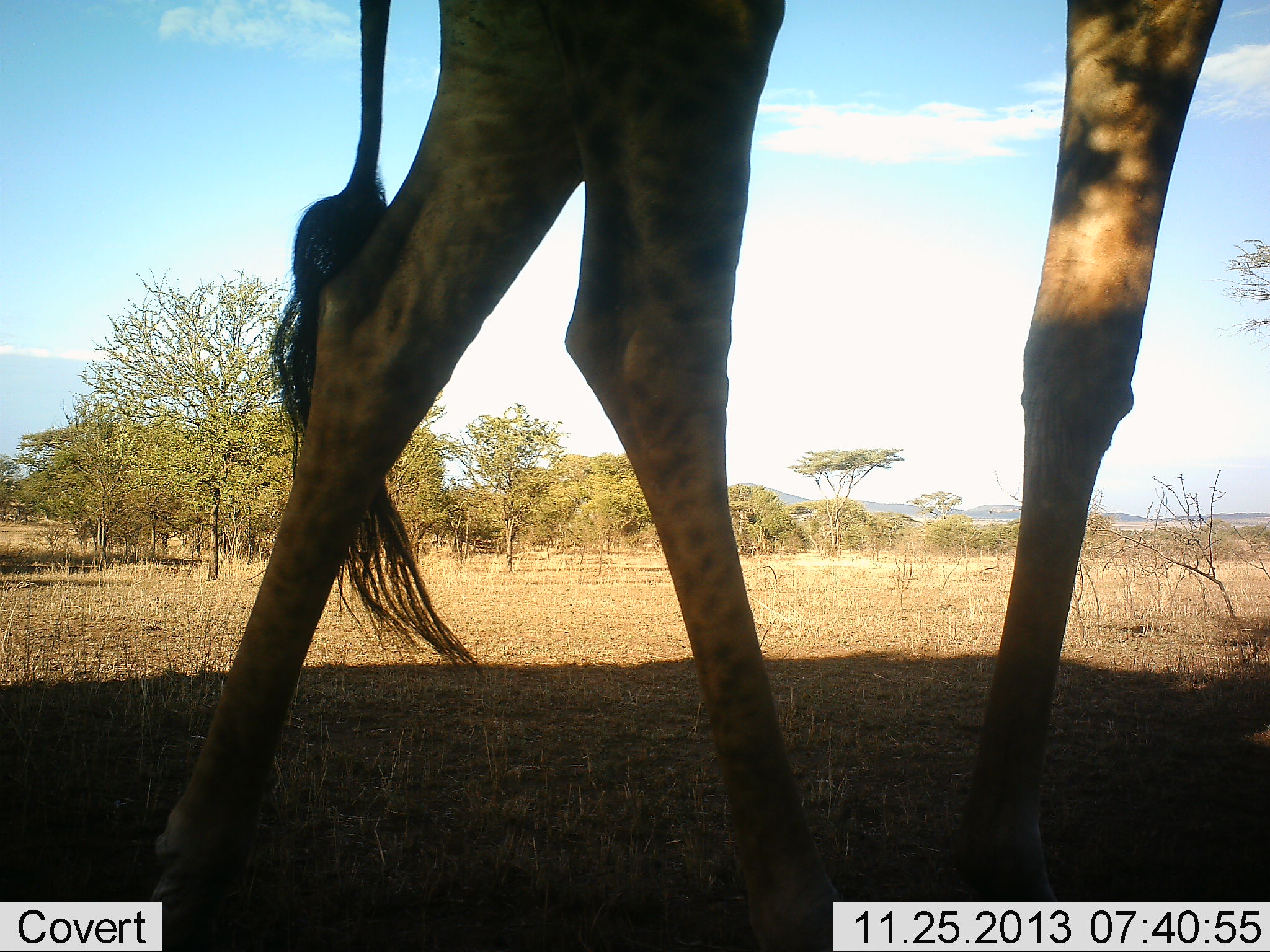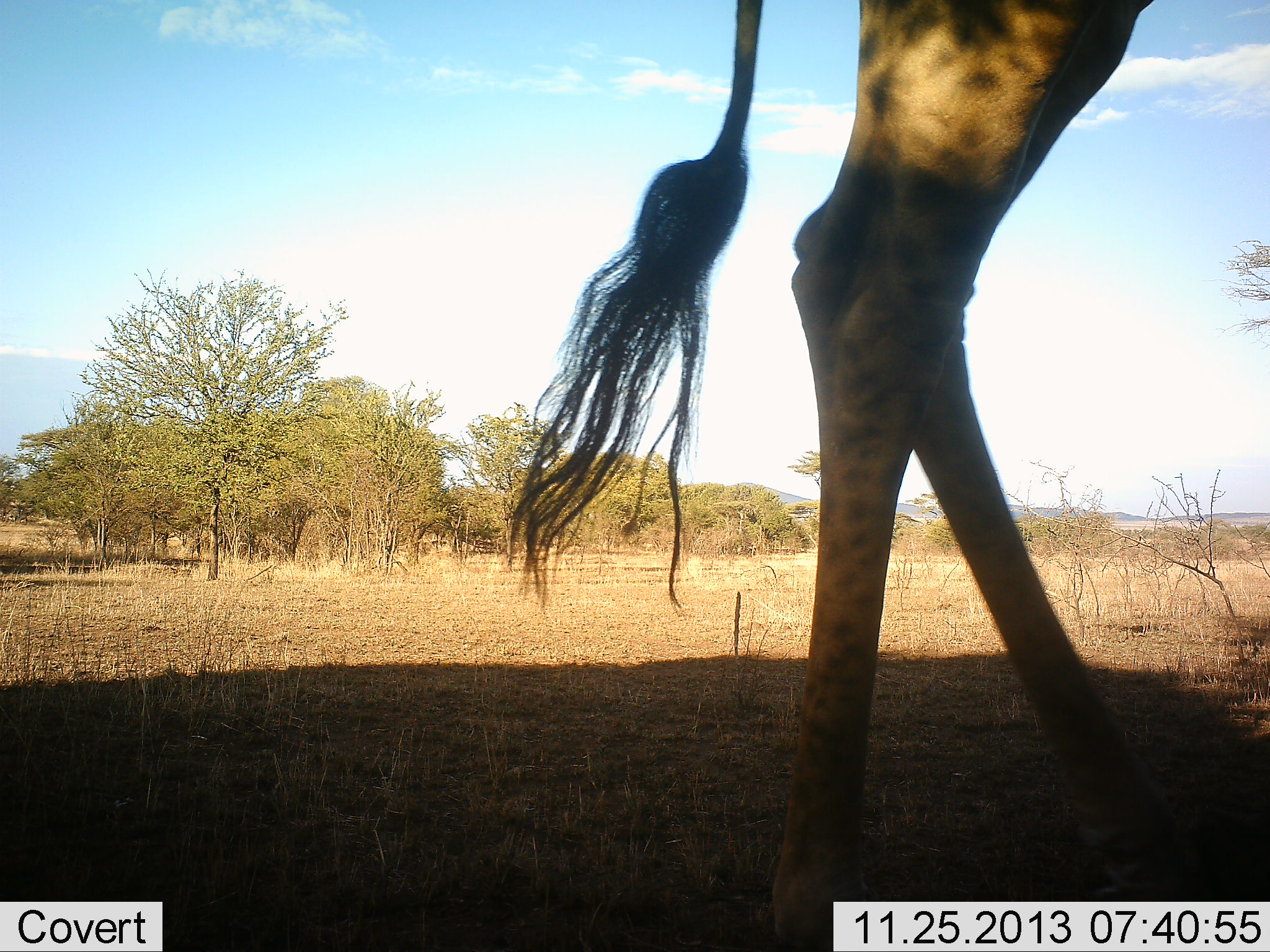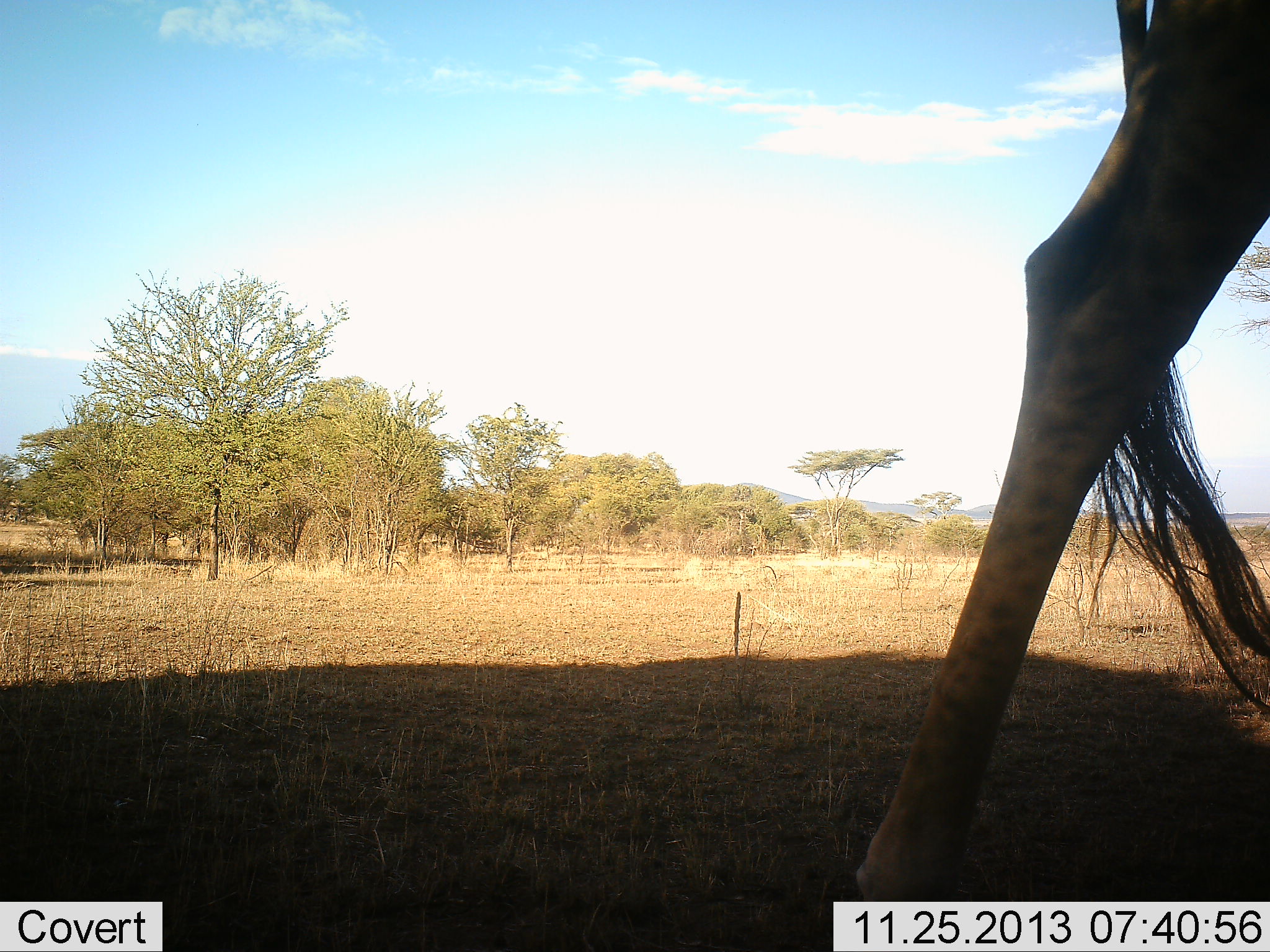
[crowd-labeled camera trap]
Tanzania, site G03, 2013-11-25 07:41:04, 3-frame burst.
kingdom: Animalia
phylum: Chordata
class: Mammalia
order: Artiodactyla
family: Giraffidae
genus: Giraffa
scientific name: Giraffa camelopardalis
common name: giraffe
Giraffe (Giraffa camelopardalis), count 1. Behavior (volunteer vote fractions): standing 50%, resting 0%, moving 50%, interacting 0%. Young present (vote fraction): 0%. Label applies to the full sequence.